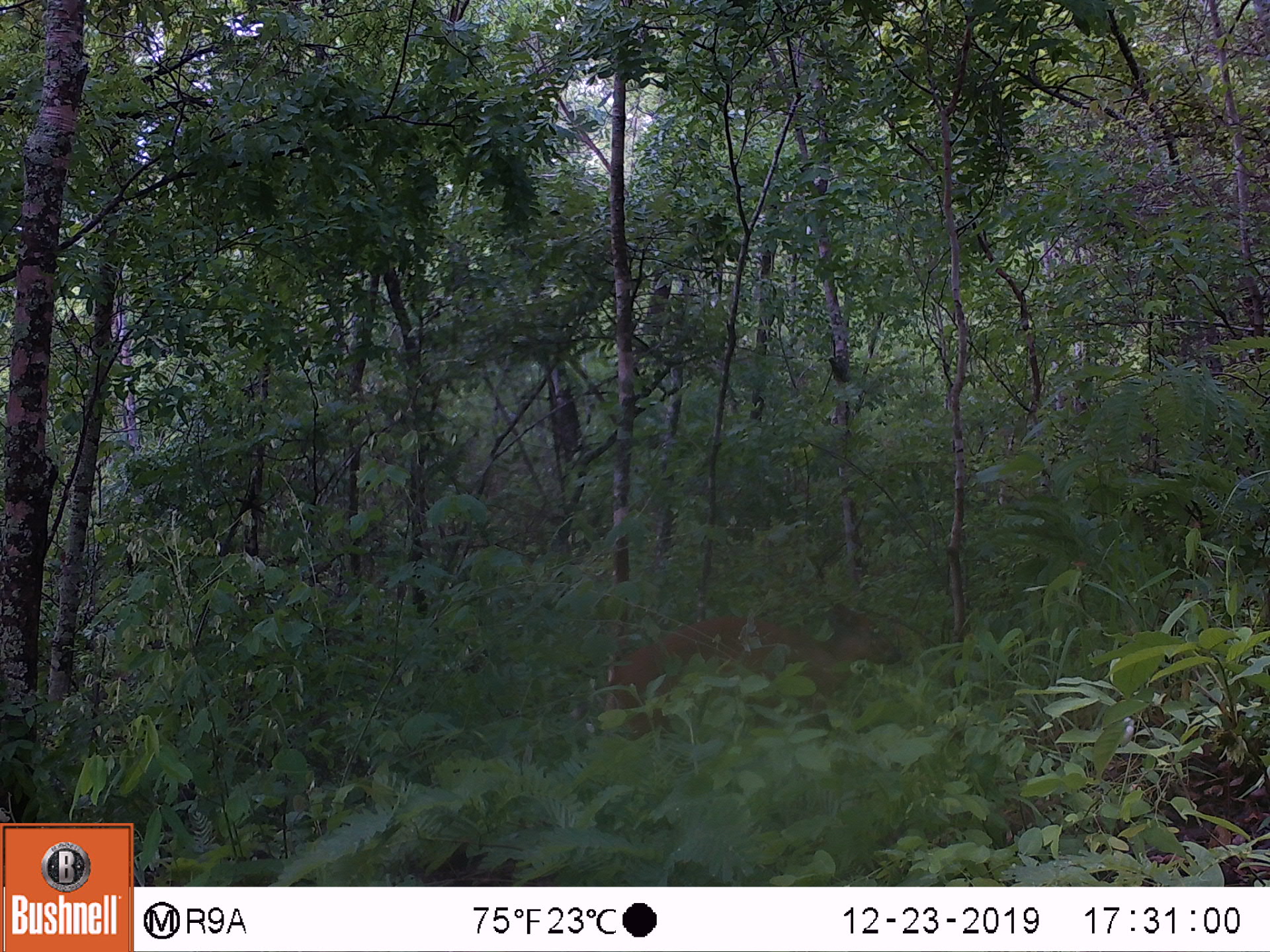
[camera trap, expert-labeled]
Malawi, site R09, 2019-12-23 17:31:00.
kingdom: Animalia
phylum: Chordata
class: Mammalia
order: Artiodactyla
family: Bovidae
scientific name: Antilopinae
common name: small antelope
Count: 1.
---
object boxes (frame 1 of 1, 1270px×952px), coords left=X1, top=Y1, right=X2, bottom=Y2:
small antelope: left=584, top=600, right=911, bottom=767